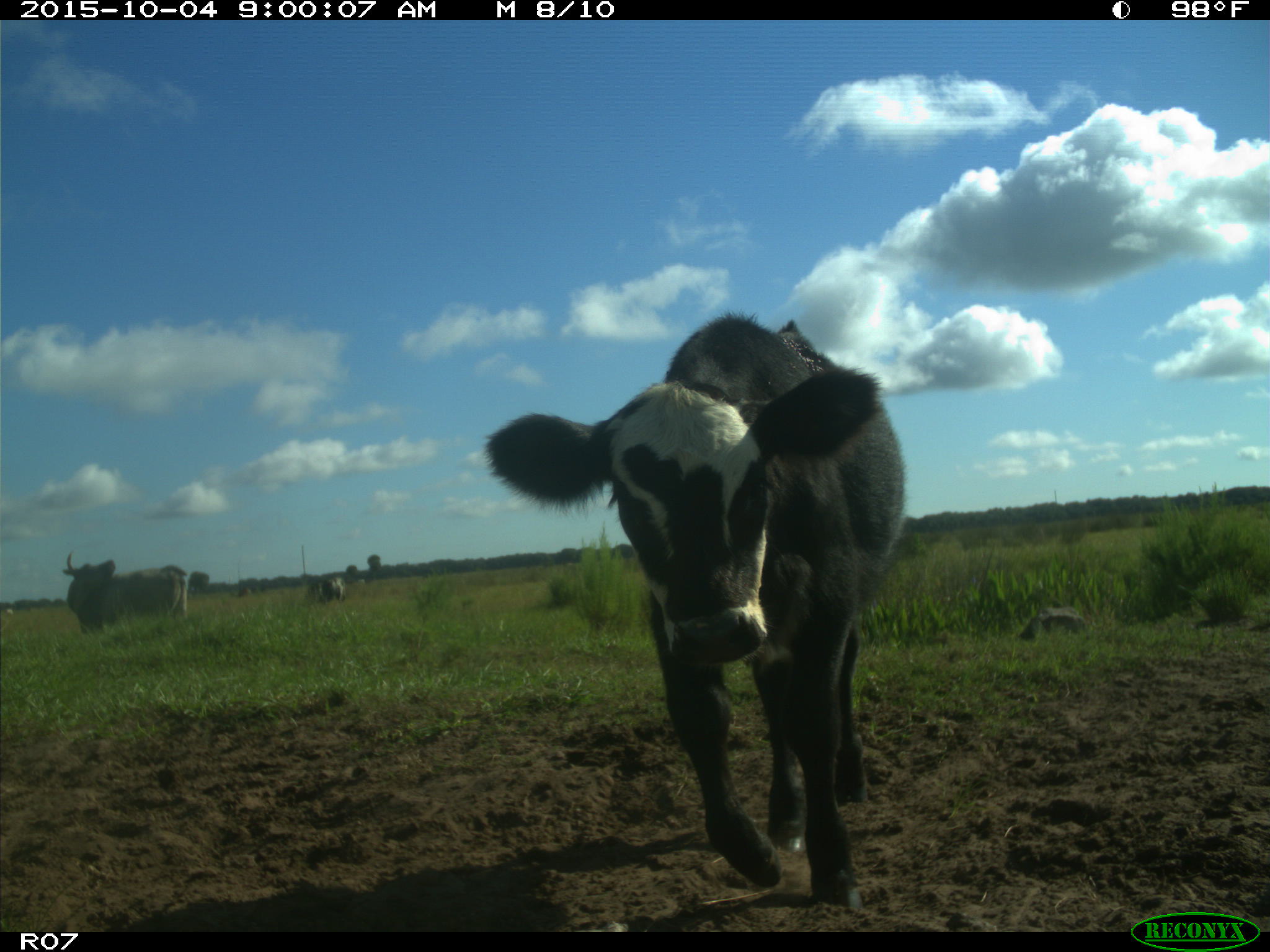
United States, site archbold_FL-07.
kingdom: Animalia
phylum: Chordata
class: Mammalia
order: Artiodactyla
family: Bovidae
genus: Bos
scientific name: Bos taurus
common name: domestic cow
Bos taurus (domestic cow).